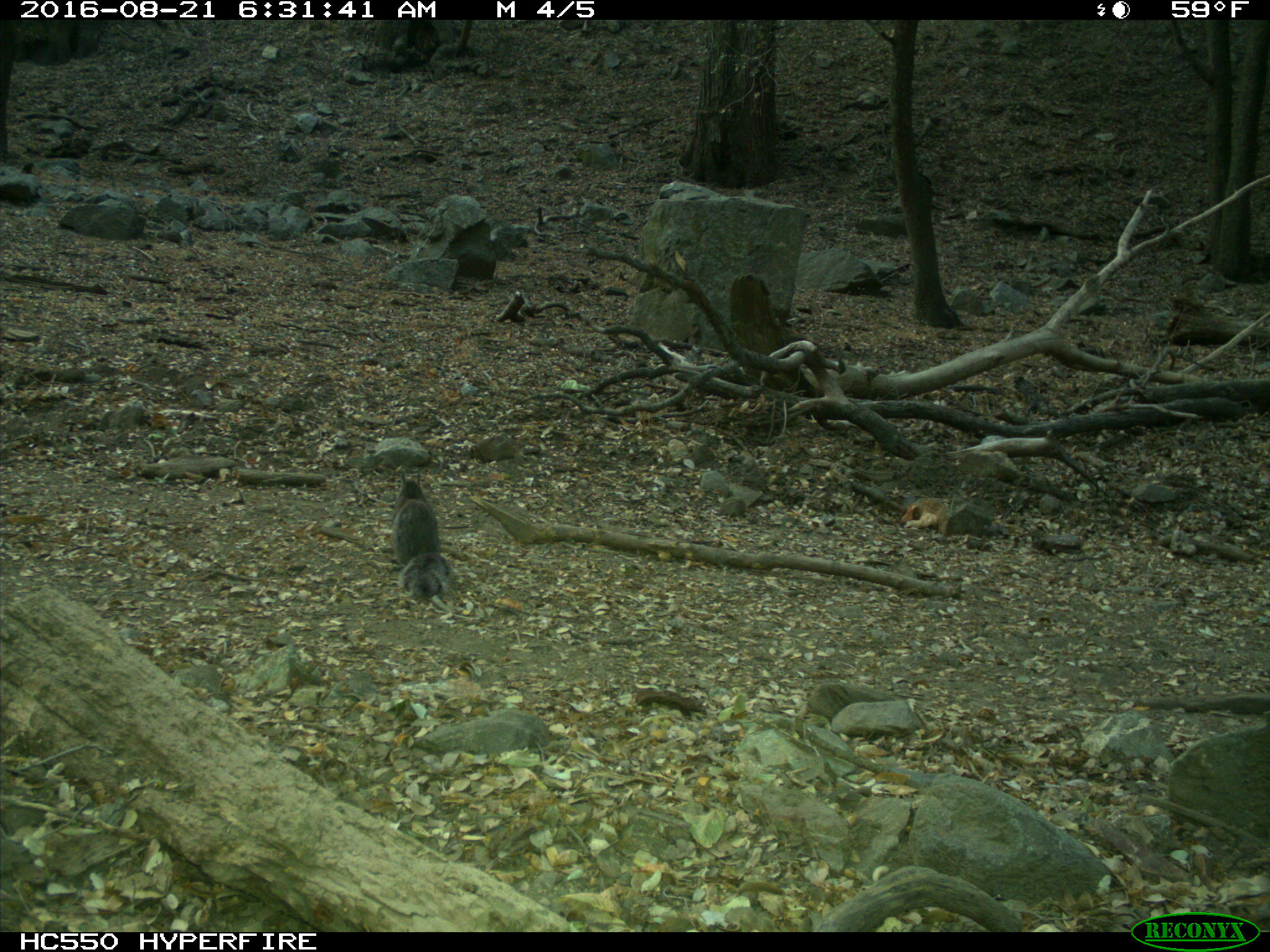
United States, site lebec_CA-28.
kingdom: Animalia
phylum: Chordata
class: Mammalia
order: Rodentia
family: Sciuridae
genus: Sciurus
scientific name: Sciurus carolinensis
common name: eastern gray squirrel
Sciurus carolinensis (eastern gray squirrel).